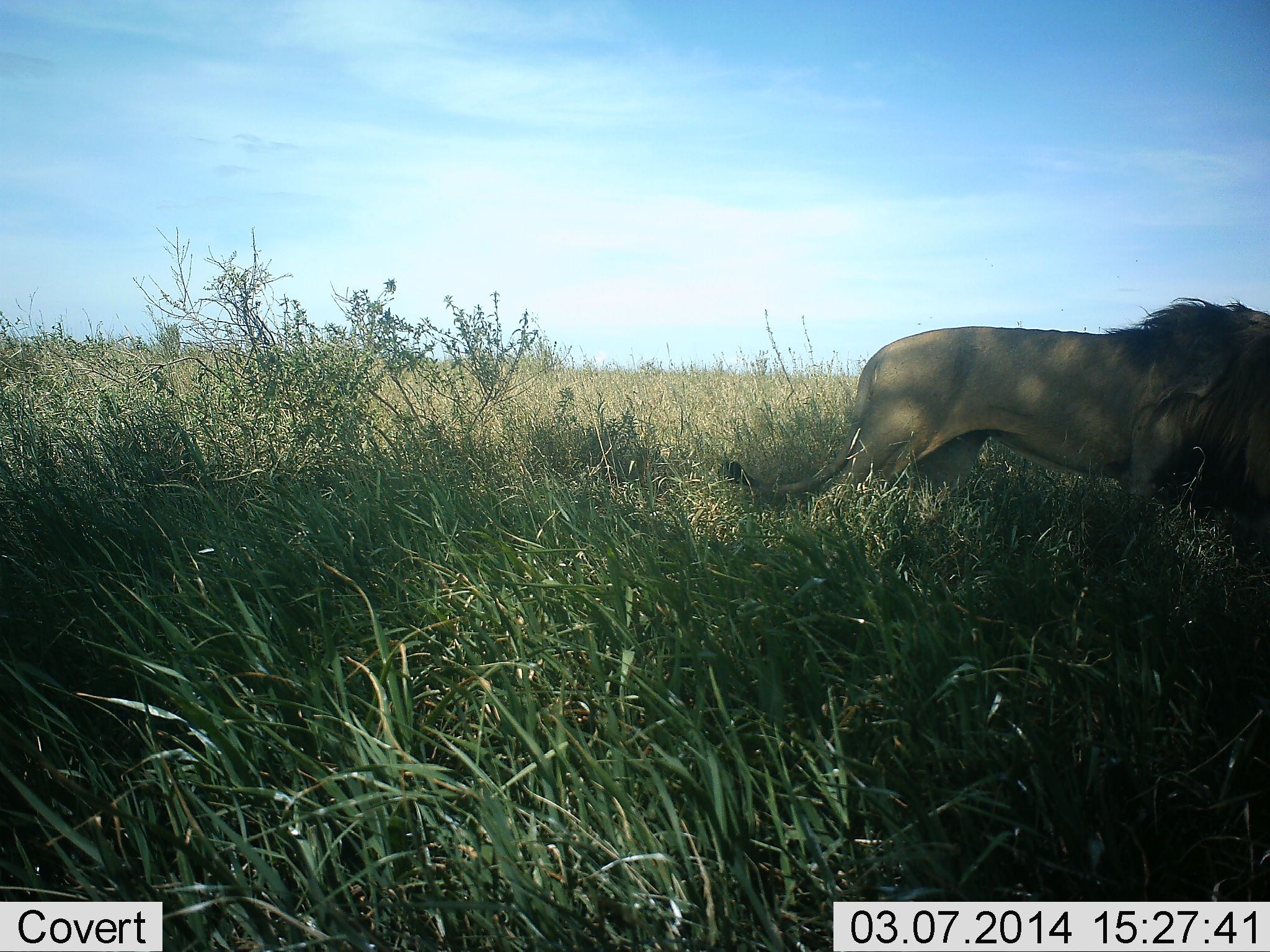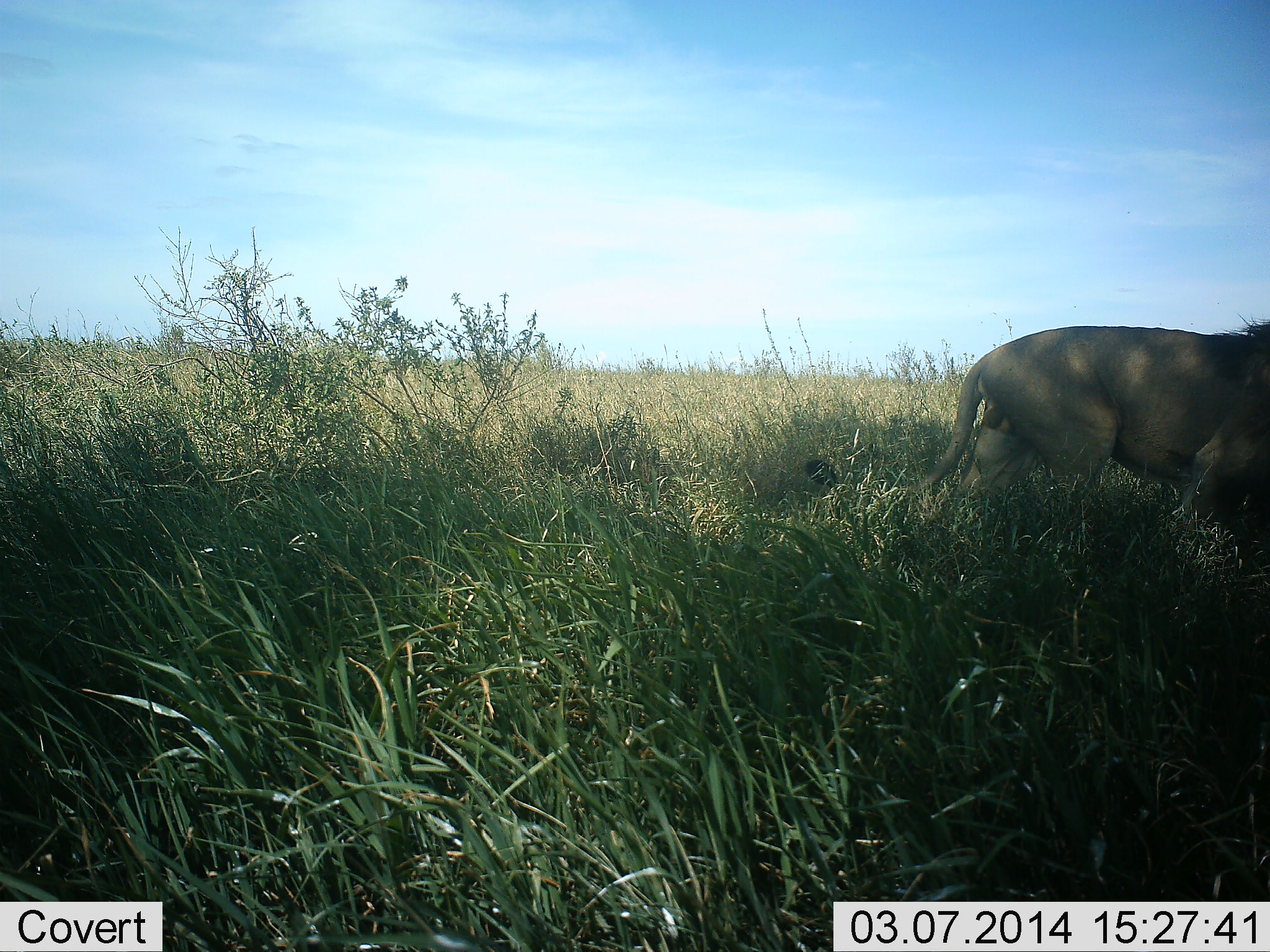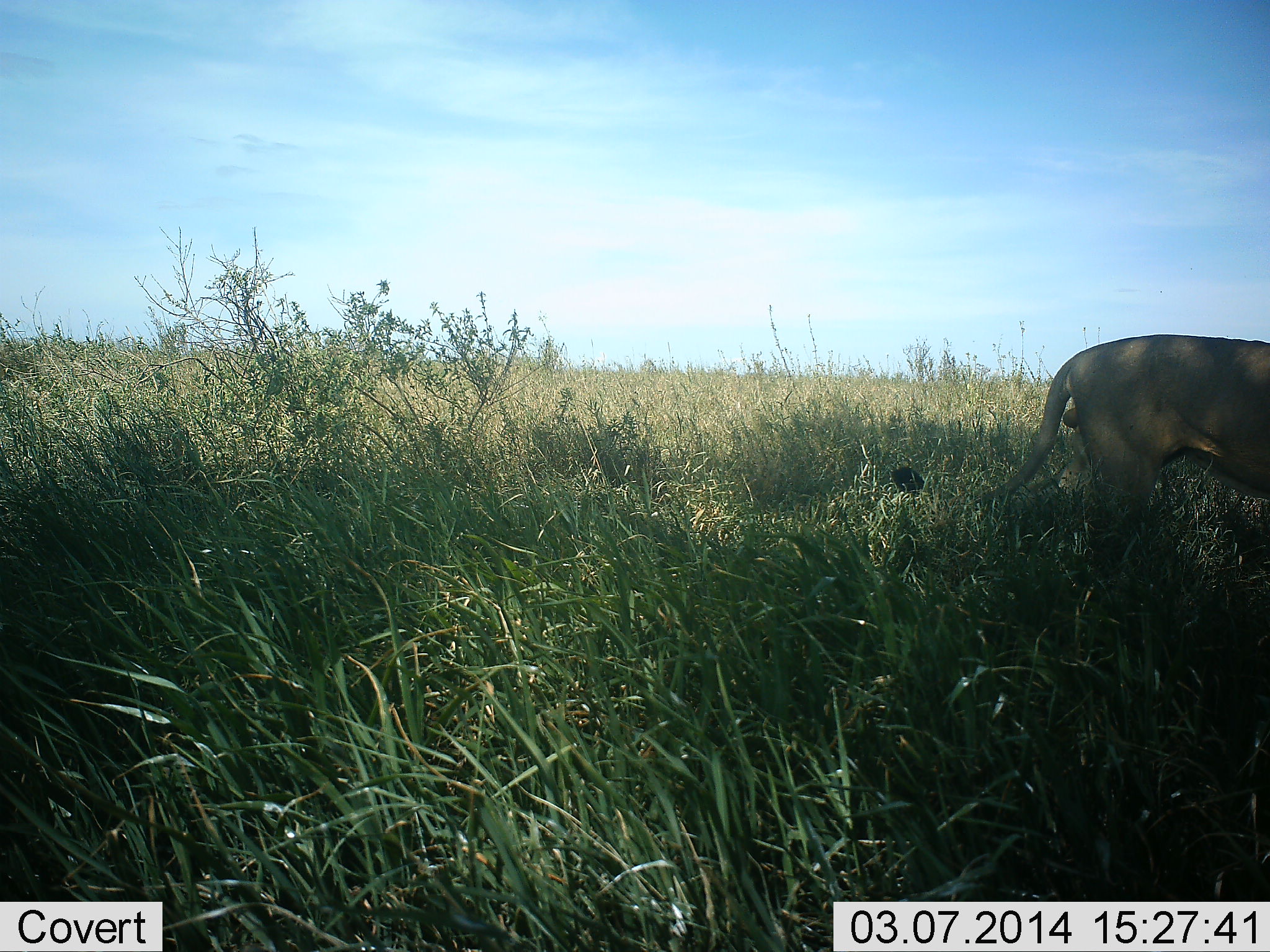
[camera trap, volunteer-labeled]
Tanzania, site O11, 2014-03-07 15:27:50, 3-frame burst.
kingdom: Animalia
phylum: Chordata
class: Mammalia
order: Carnivora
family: Felidae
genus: Panthera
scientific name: Panthera leo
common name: lion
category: lionmale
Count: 1.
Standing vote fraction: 0%.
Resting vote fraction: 0%.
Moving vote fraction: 100%.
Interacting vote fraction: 0%.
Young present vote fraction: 0%.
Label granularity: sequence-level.